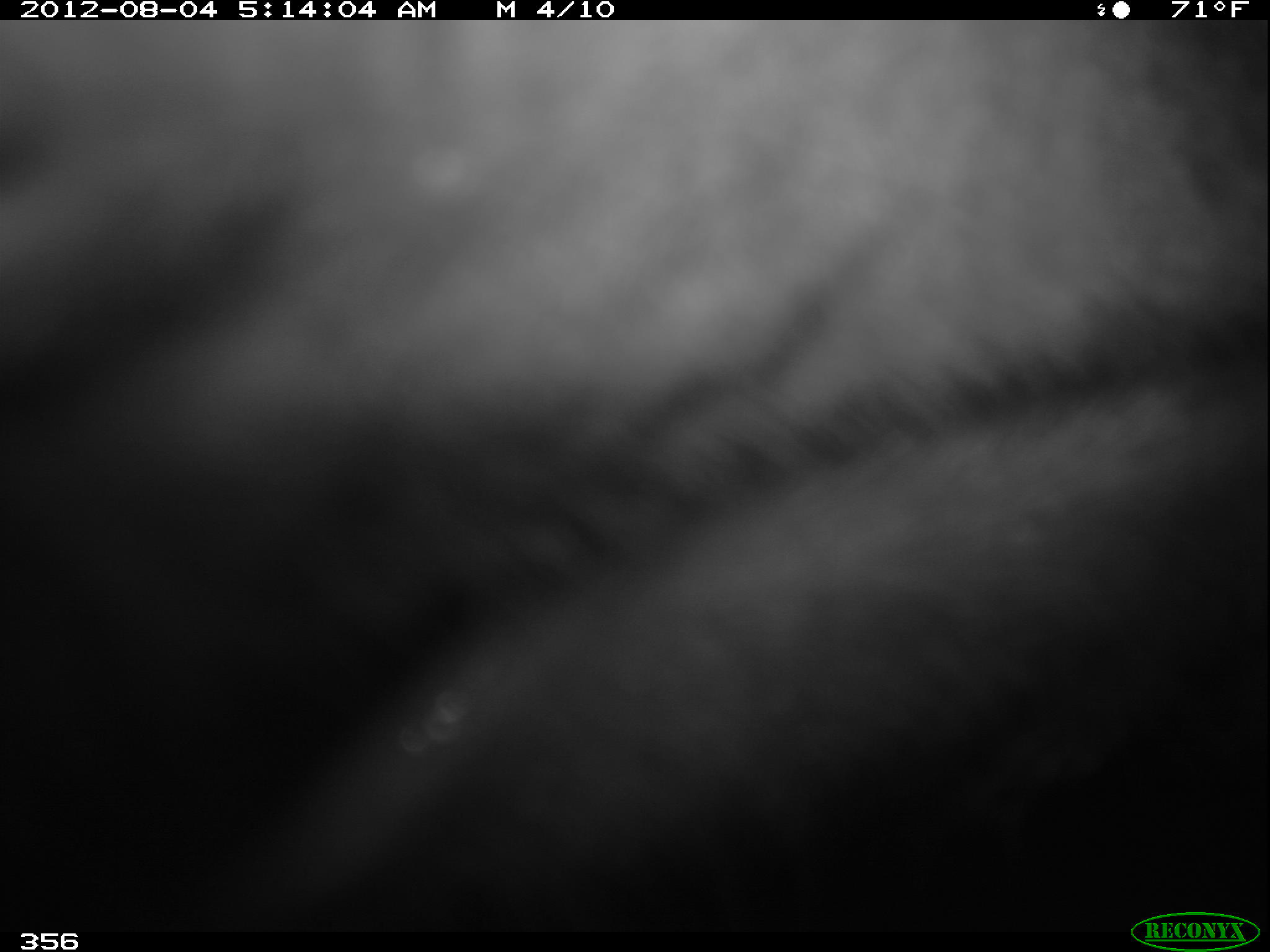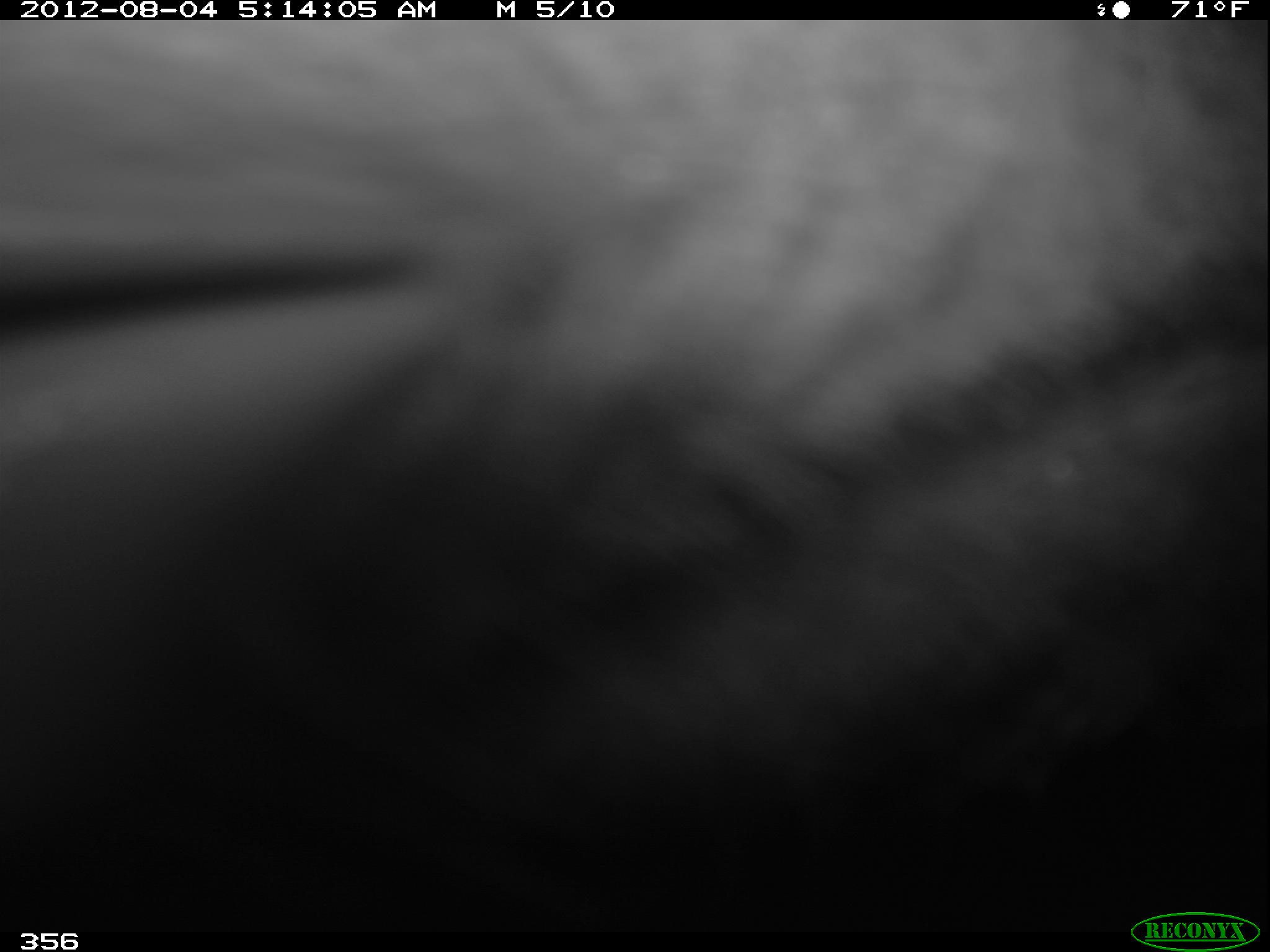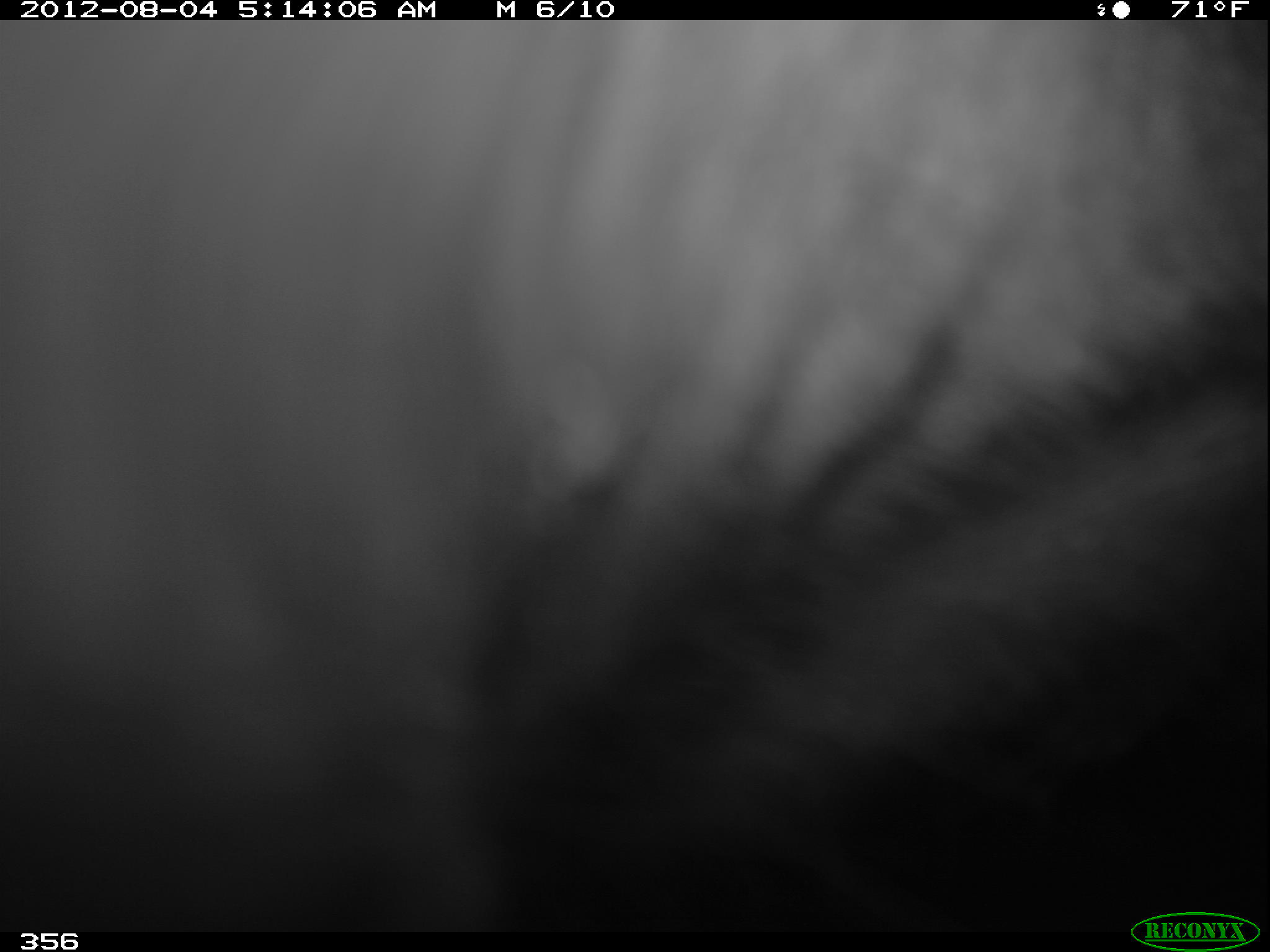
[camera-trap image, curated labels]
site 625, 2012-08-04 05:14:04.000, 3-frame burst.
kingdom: Animalia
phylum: Chordata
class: Mammalia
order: Perissodactyla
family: Tapiridae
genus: Tapirus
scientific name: Tapirus terrestris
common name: south american tapir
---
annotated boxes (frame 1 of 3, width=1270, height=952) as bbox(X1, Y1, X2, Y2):
tapirus terrestris: bbox(0, 20, 1270, 932)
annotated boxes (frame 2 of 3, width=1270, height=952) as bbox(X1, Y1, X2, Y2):
tapirus terrestris: bbox(2, 20, 1270, 932)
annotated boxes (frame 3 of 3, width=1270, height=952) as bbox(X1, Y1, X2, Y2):
tapirus terrestris: bbox(2, 20, 1270, 932)